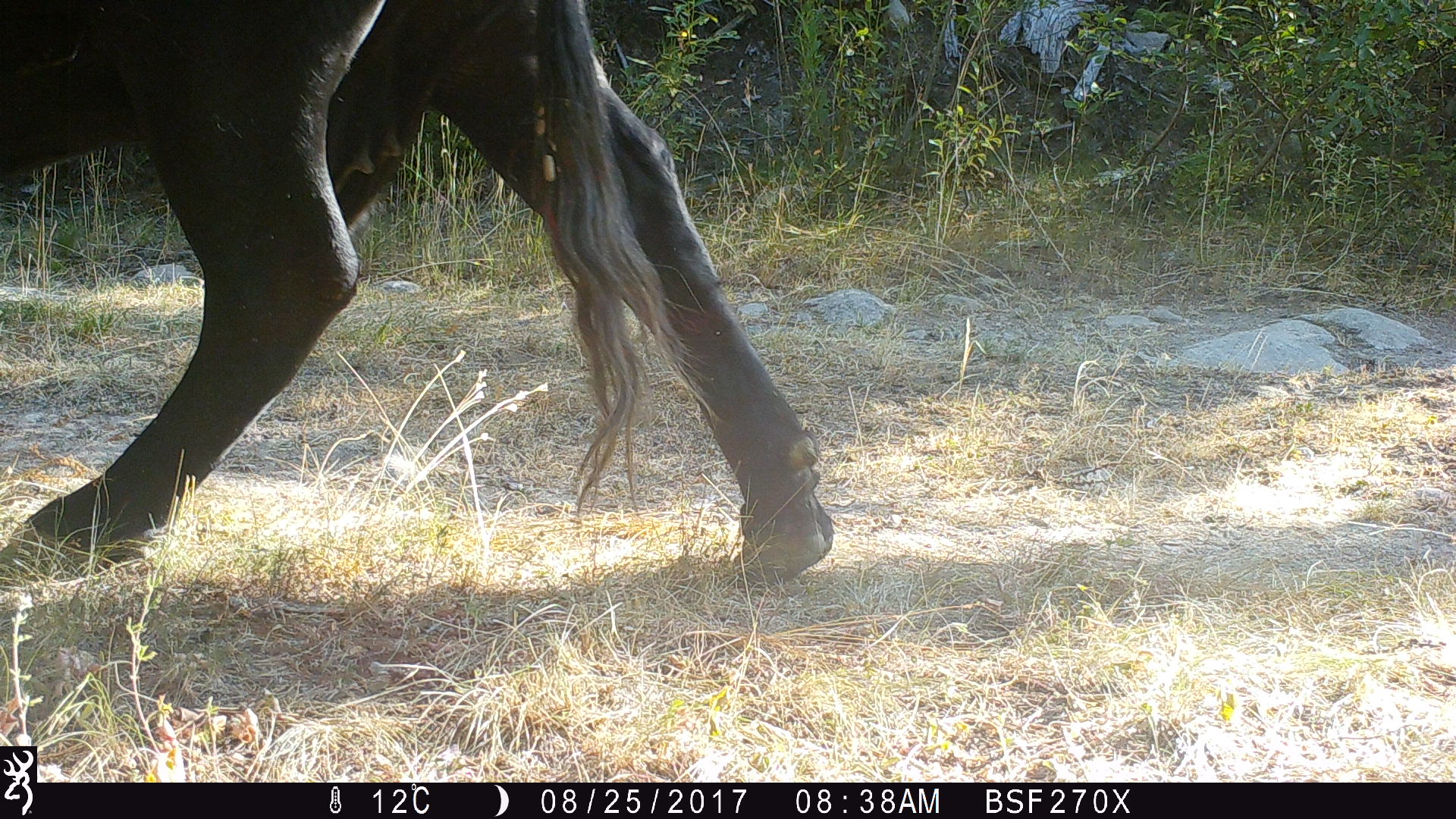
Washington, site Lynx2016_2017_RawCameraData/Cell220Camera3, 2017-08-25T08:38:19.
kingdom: Animalia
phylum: Chordata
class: Mammalia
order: Artiodactyla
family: Bovidae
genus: Bos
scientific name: Bos taurus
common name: domestic cattle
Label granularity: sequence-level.